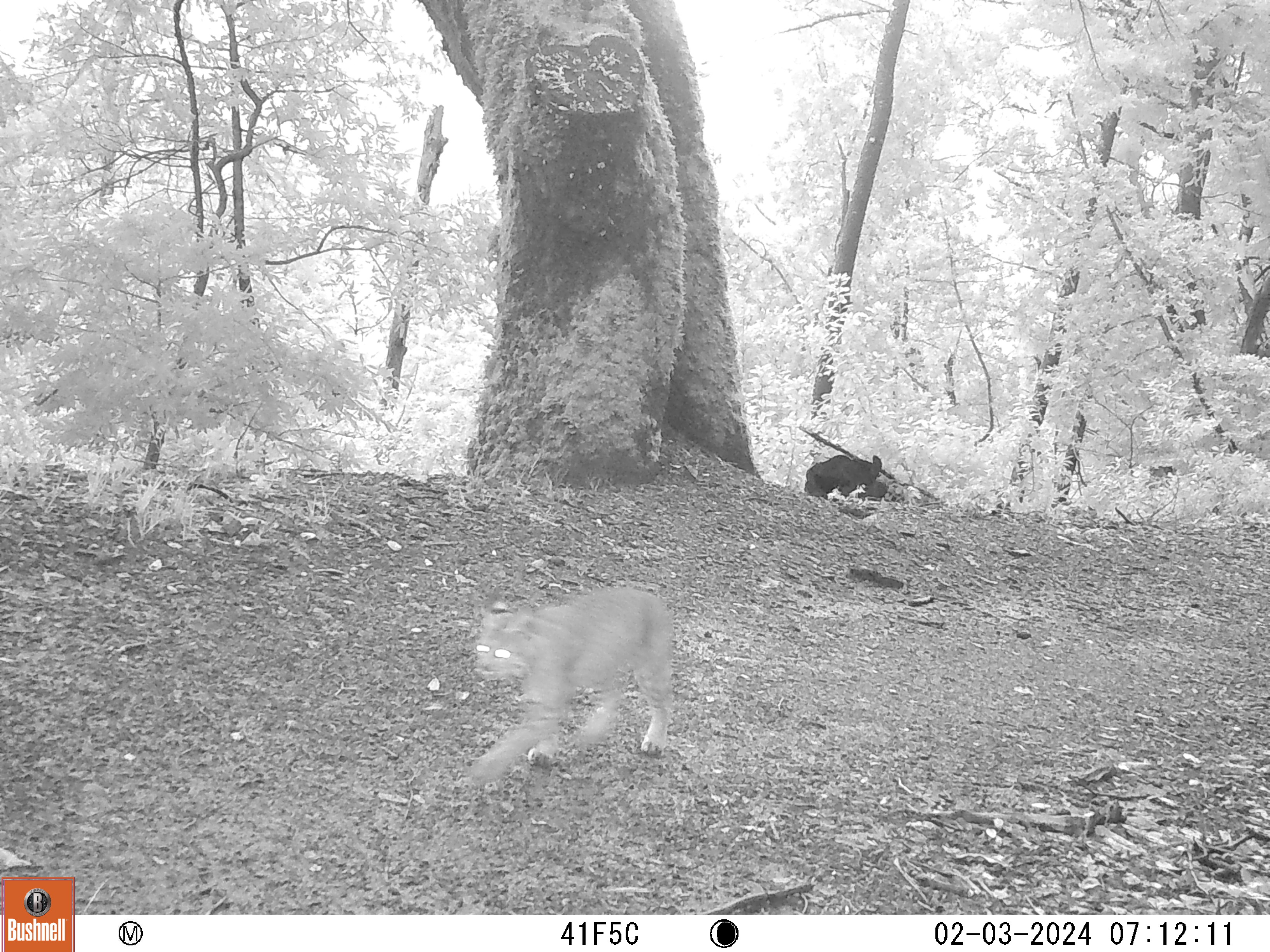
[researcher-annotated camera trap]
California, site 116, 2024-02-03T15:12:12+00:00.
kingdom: Animalia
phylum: Chordata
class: Mammalia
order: Carnivora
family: Felidae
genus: Lynx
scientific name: Lynx rufus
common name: bobcat